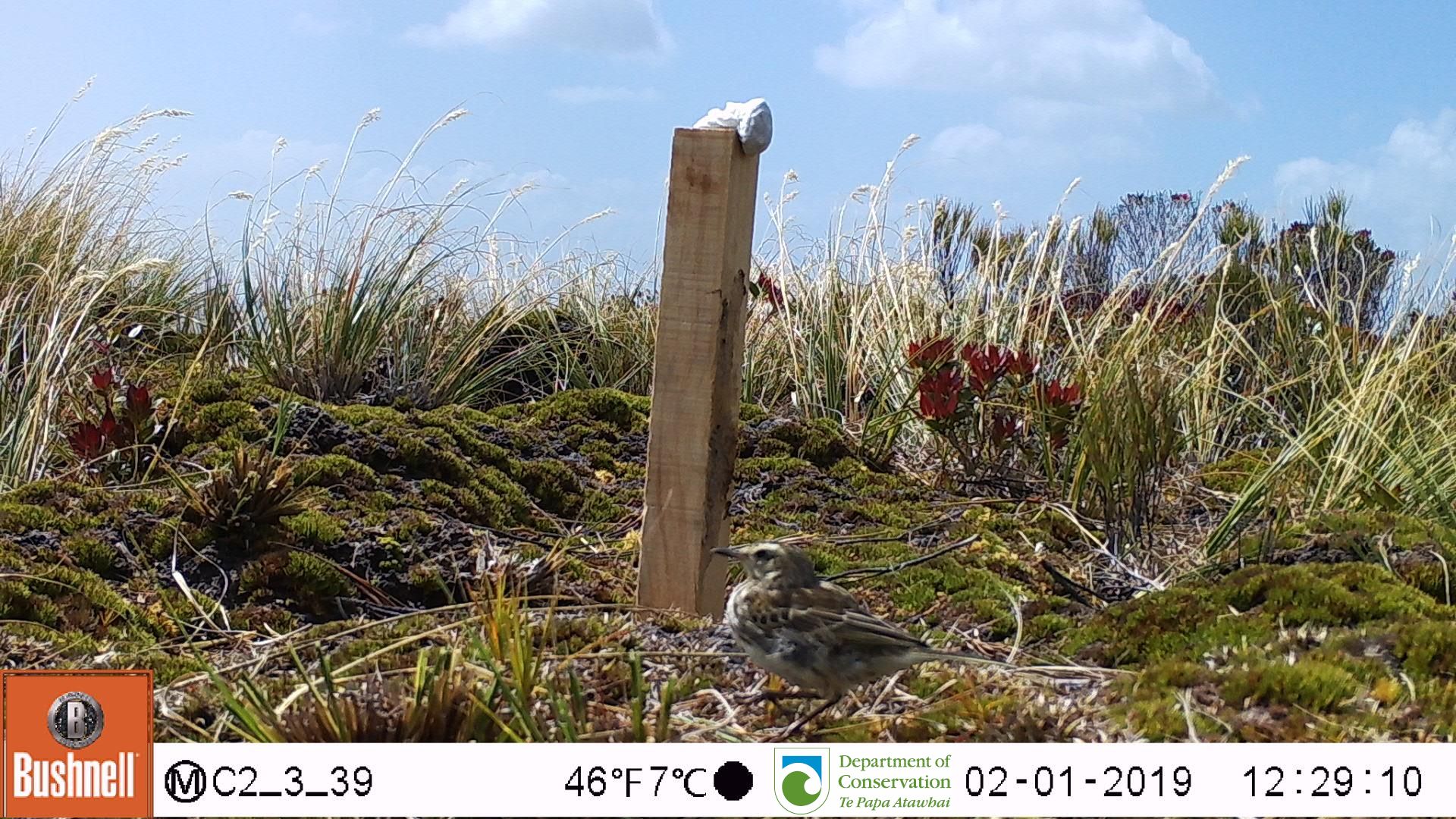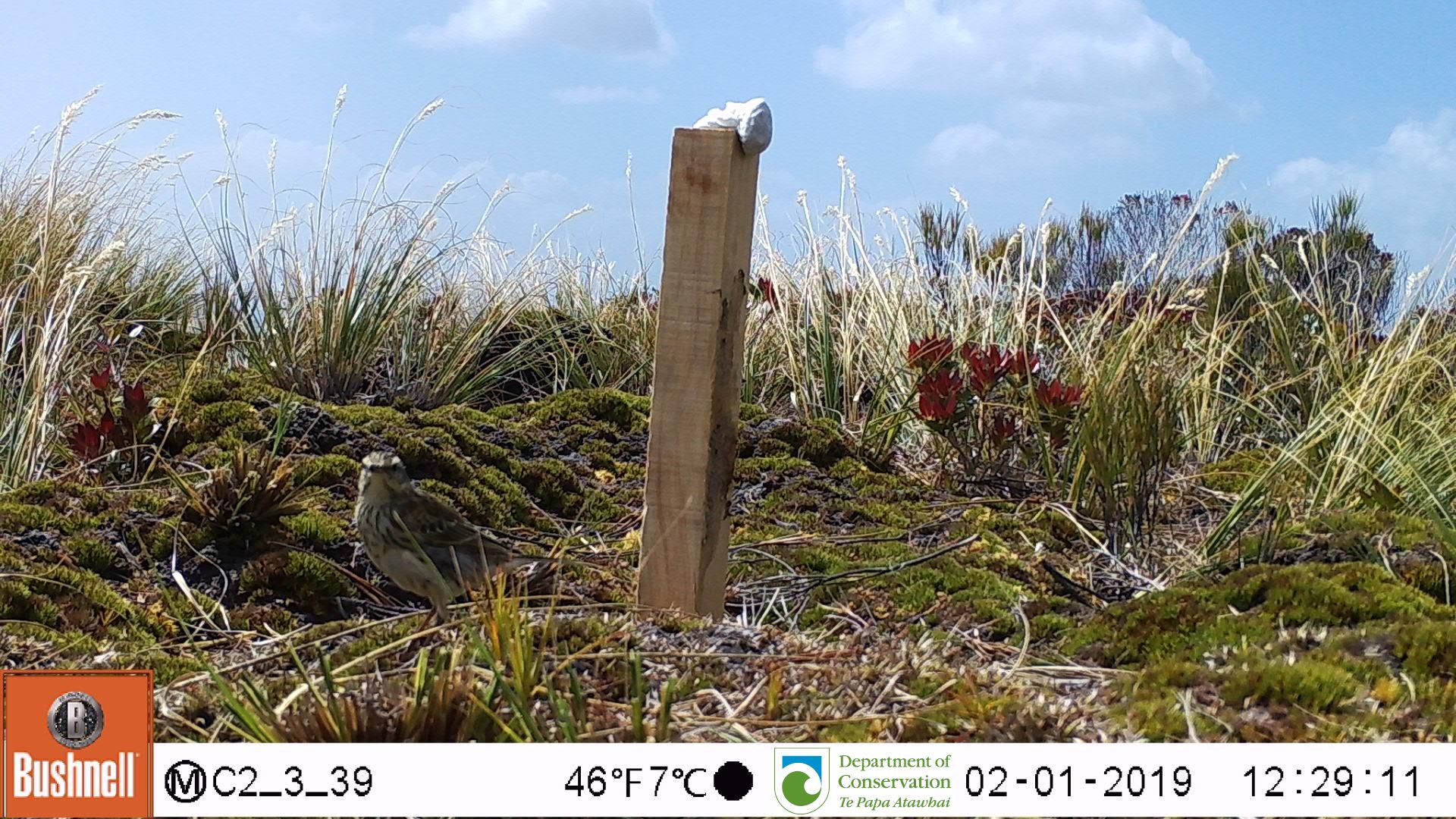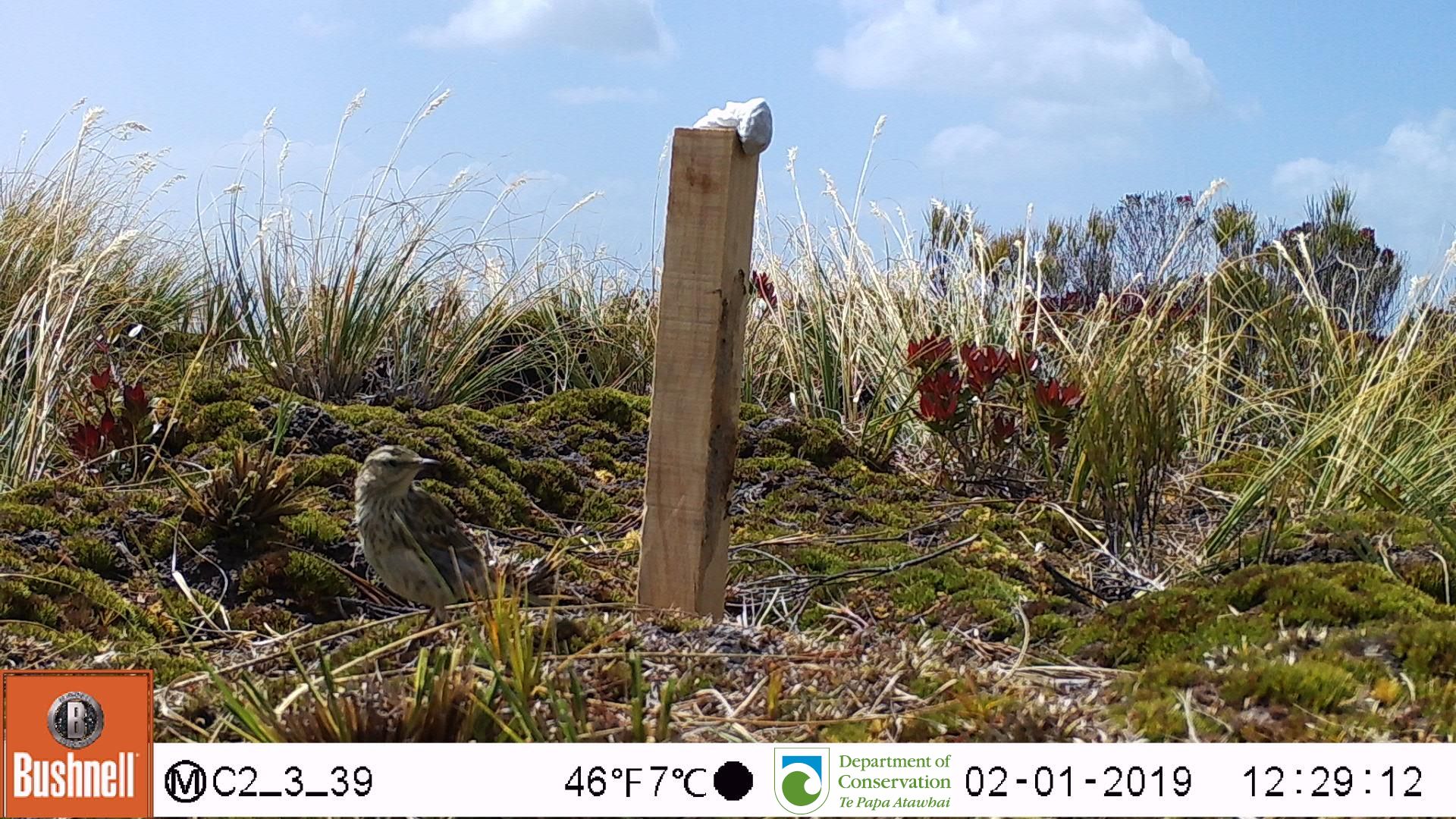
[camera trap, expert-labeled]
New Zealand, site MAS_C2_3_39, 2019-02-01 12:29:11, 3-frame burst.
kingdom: Animalia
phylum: Chordata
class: Aves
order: Passeriformes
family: Motacillidae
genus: Anthus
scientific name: Anthus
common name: pipit